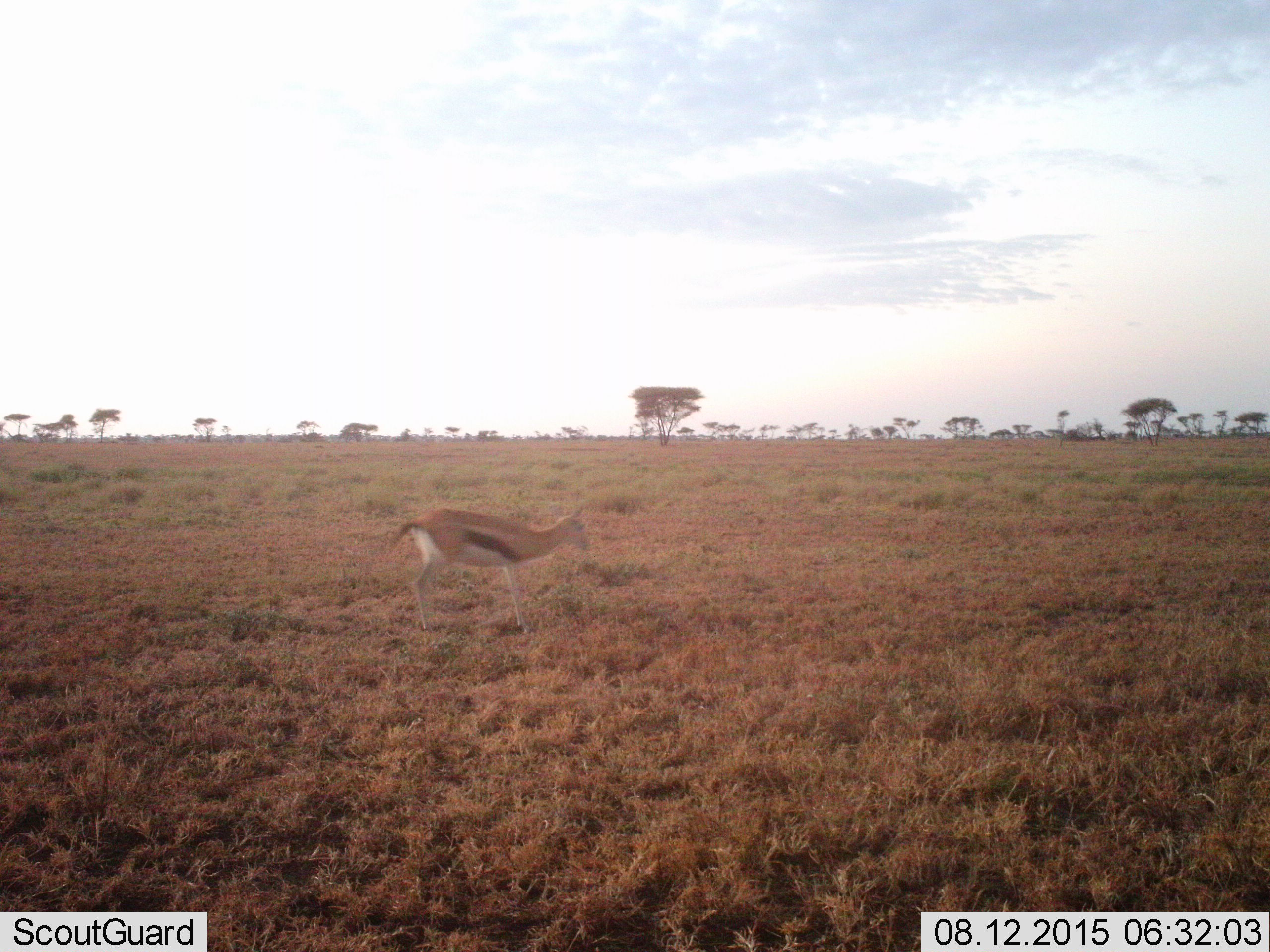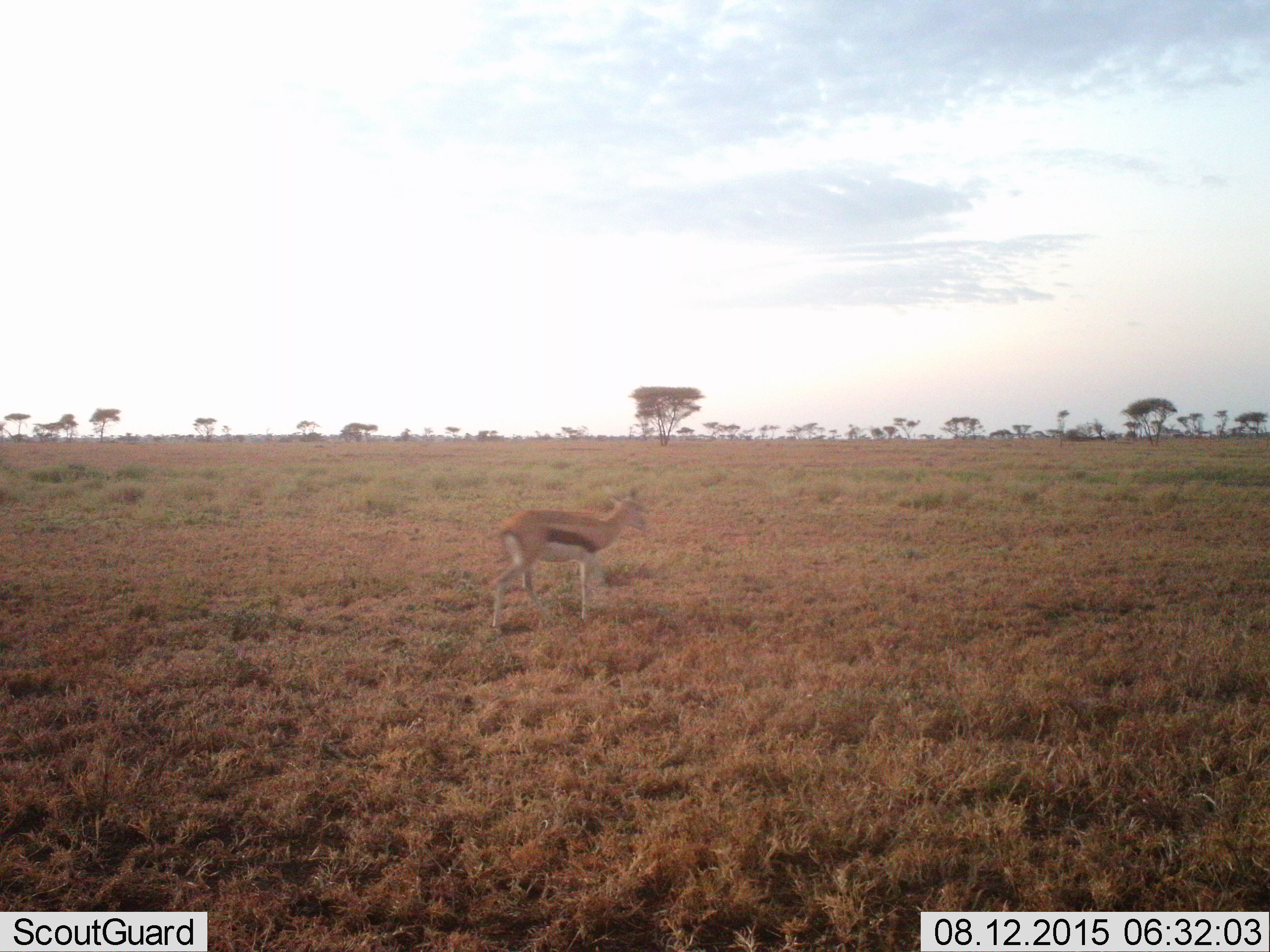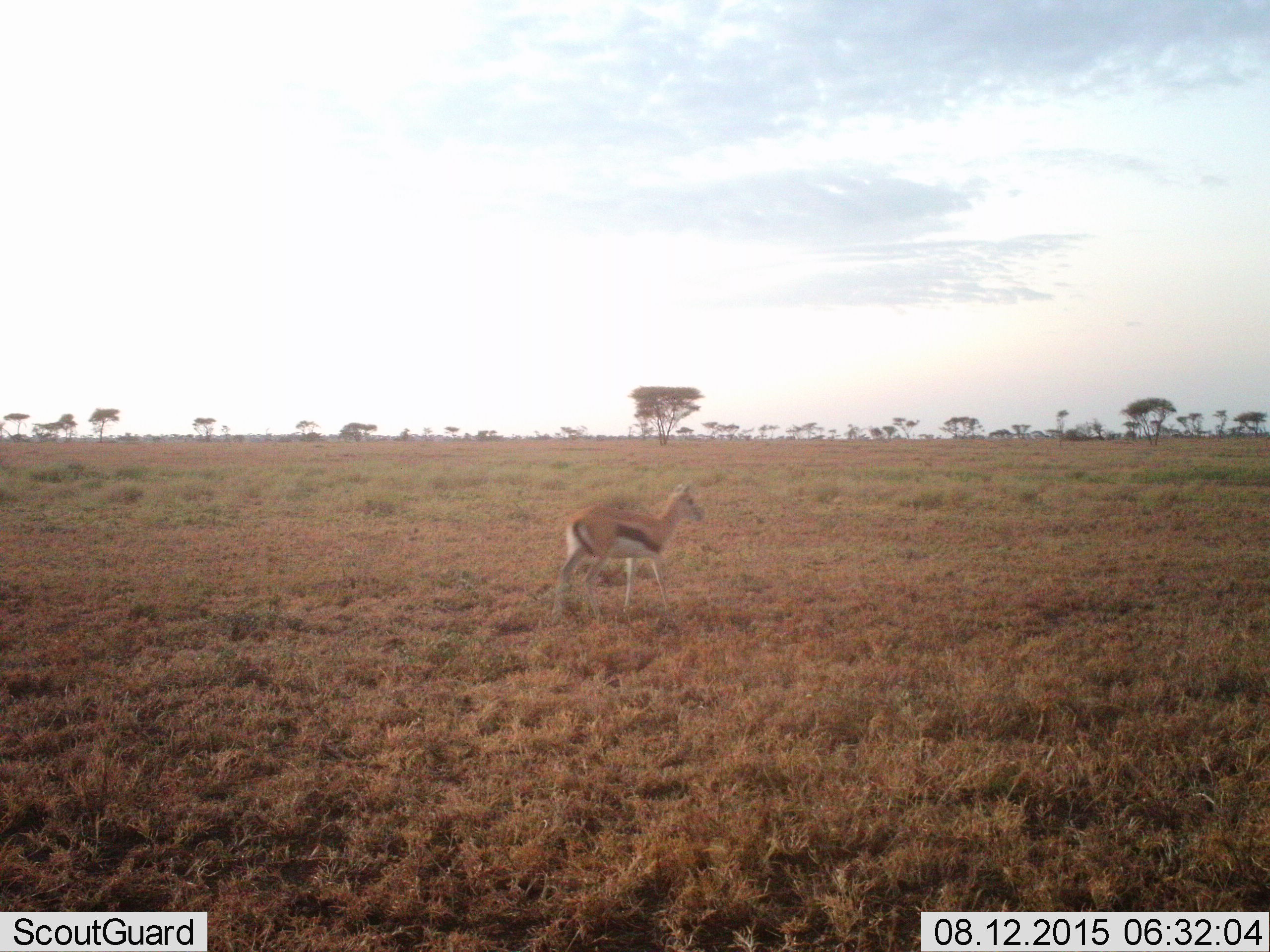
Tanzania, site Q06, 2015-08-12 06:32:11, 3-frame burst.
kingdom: Animalia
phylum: Chordata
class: Mammalia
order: Artiodactyla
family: Bovidae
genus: Eudorcas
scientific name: Eudorcas thomsonii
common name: thomson's gazelle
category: gazellethomsons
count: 1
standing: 29%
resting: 0%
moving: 71%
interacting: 0%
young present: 0%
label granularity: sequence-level